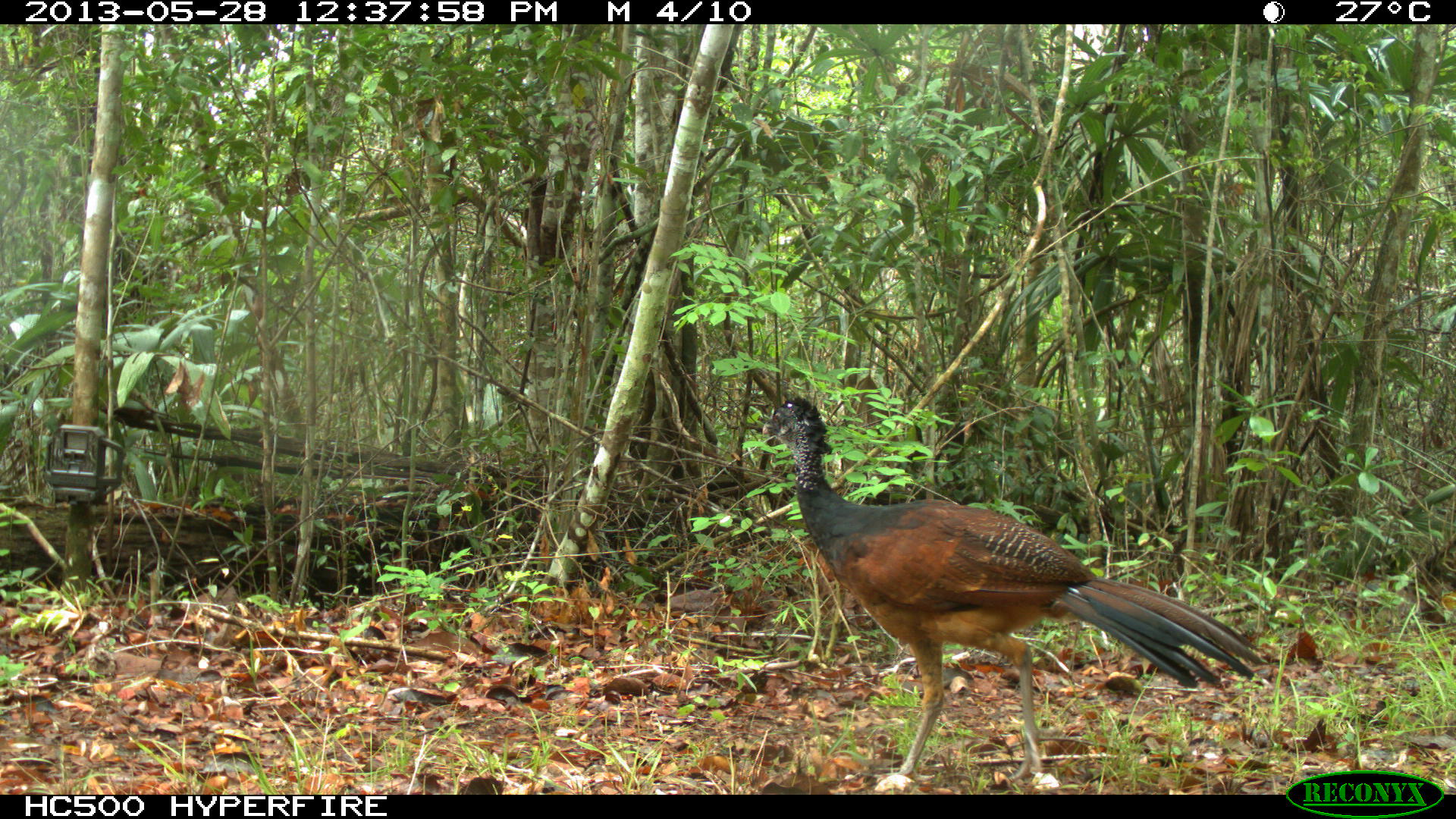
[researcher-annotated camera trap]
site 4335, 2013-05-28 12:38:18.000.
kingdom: Animalia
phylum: Chordata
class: Aves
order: Galliformes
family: Cracidae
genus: Crax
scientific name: Crax rubra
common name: great curassow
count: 1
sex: female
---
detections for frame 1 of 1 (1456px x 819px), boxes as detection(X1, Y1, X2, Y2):
crax rubra: detection(760, 394, 1267, 783)